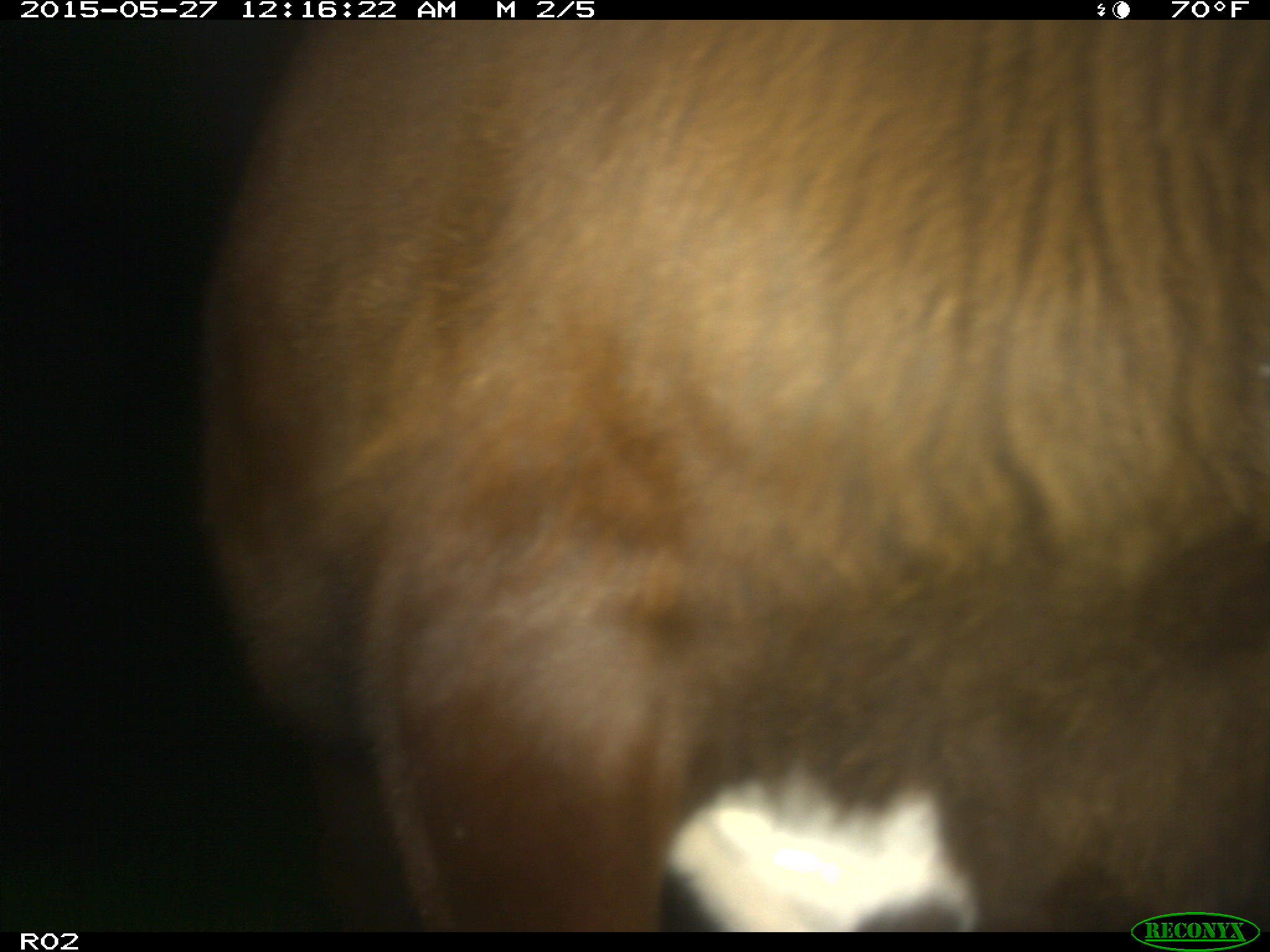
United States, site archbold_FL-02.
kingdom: Animalia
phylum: Chordata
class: Mammalia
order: Artiodactyla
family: Bovidae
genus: Bos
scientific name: Bos taurus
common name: domestic cow